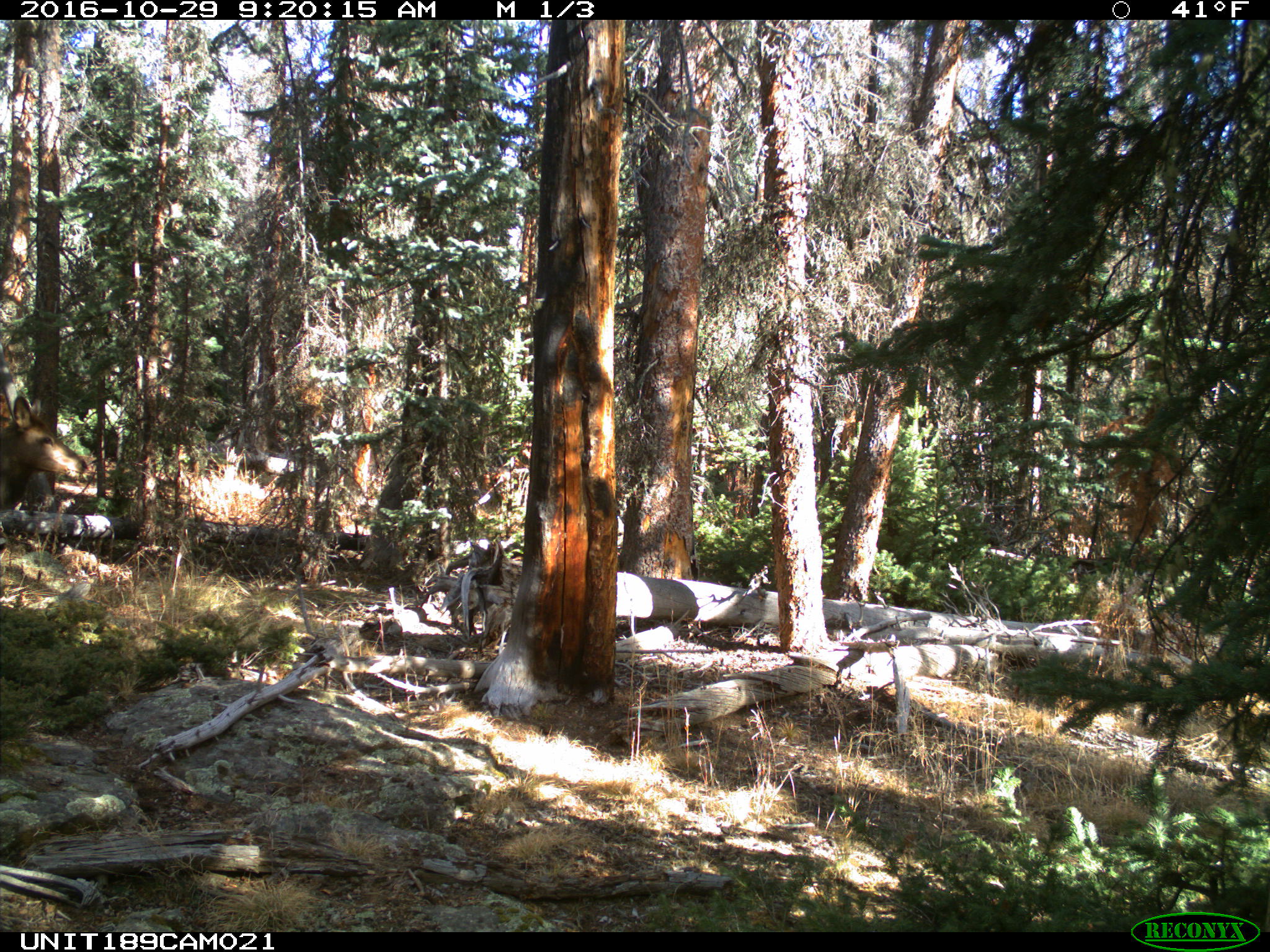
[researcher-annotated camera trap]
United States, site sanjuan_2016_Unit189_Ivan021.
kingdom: Animalia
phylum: Chordata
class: Mammalia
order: Artiodactyla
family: Cervidae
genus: Cervus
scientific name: Cervus elaphus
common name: red deer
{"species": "Cervus elaphus (red deer)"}